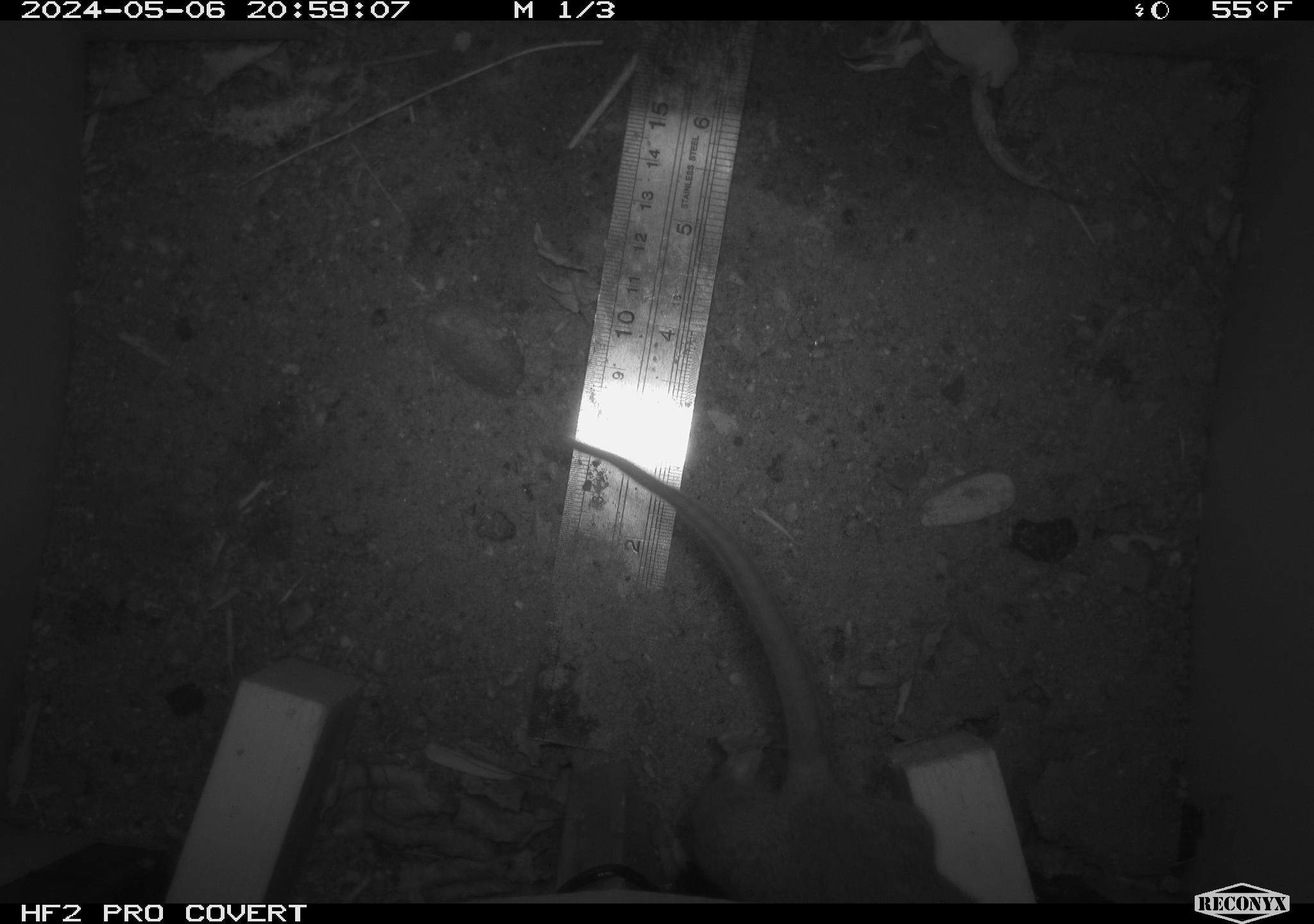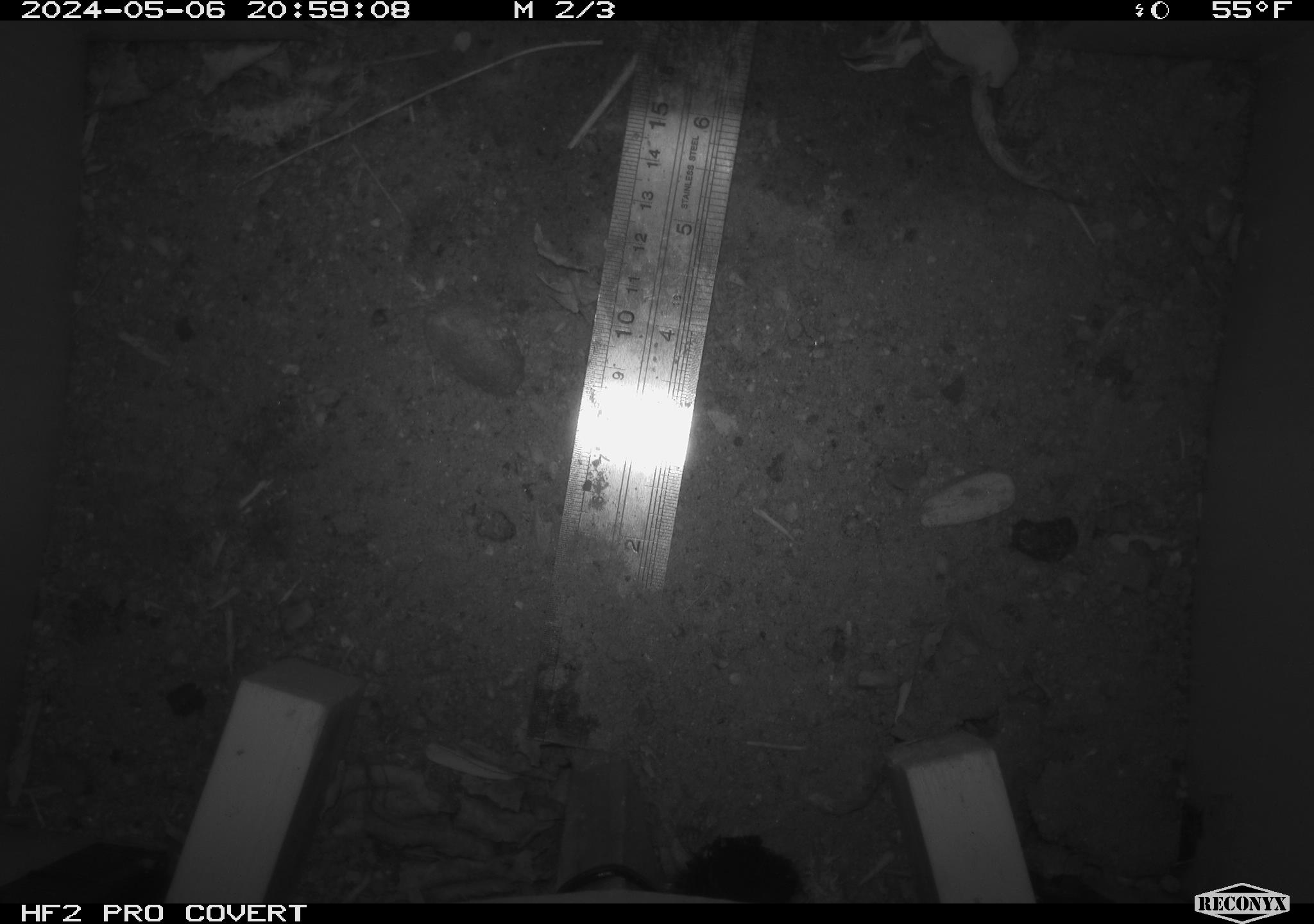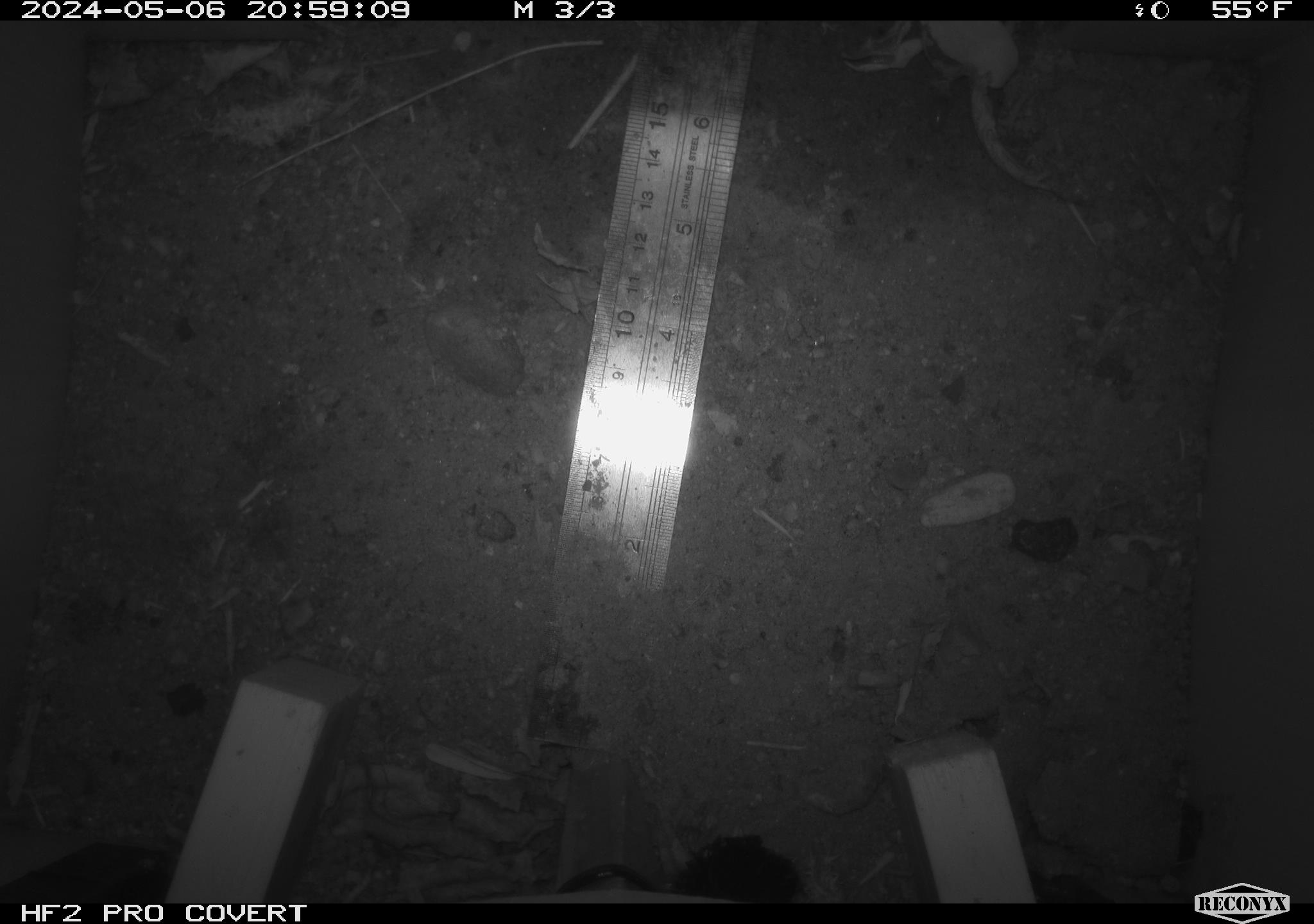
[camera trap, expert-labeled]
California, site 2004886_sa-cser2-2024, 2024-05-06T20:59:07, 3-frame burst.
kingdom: Animalia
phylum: Chordata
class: Mammalia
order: Rodentia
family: Muridae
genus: Rattus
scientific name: Rattus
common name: rat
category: rattus species